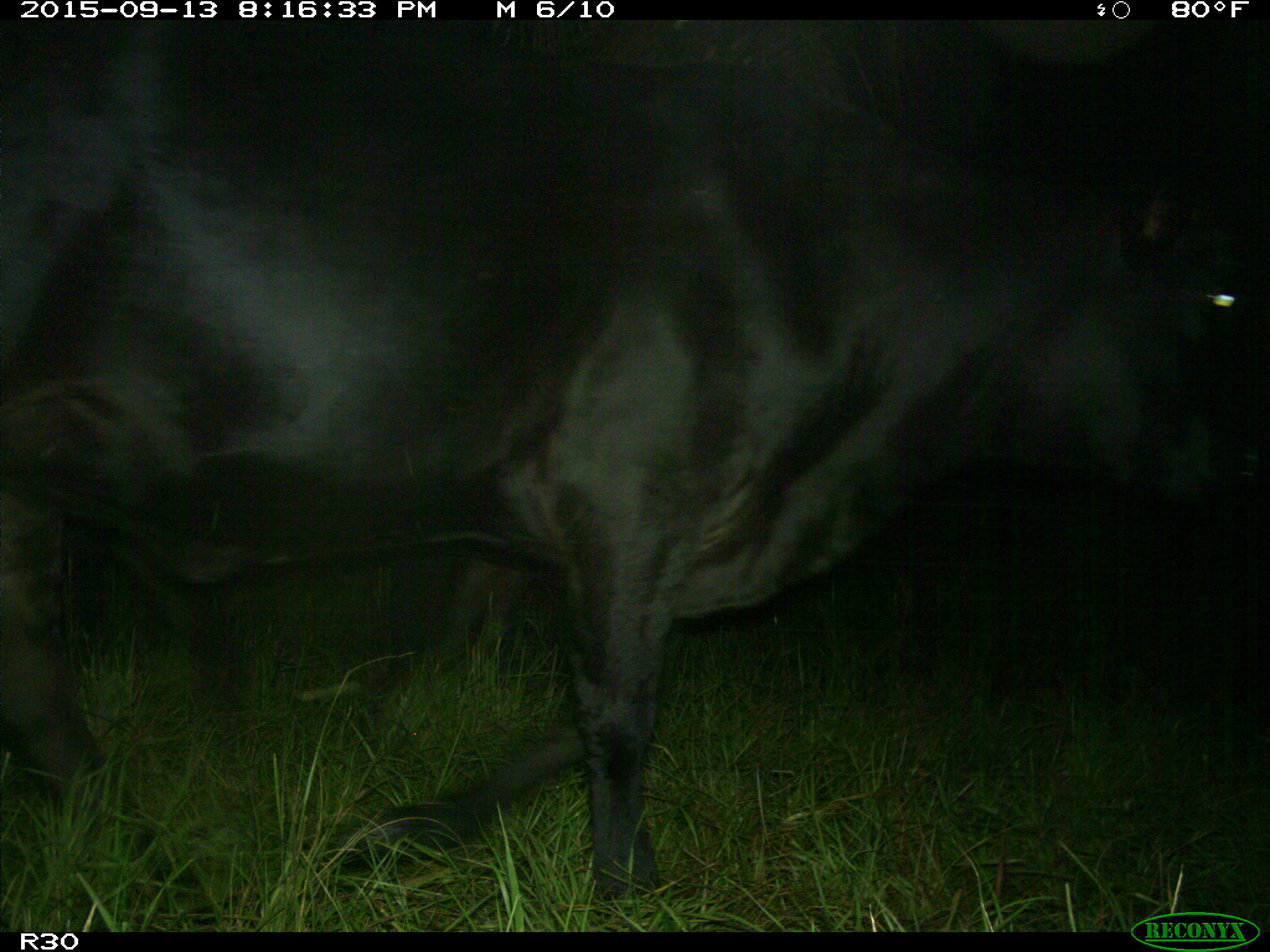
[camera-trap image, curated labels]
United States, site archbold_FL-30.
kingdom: Animalia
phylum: Chordata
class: Mammalia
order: Artiodactyla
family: Bovidae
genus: Bos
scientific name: Bos taurus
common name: domestic cow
Bos taurus (domestic cow).